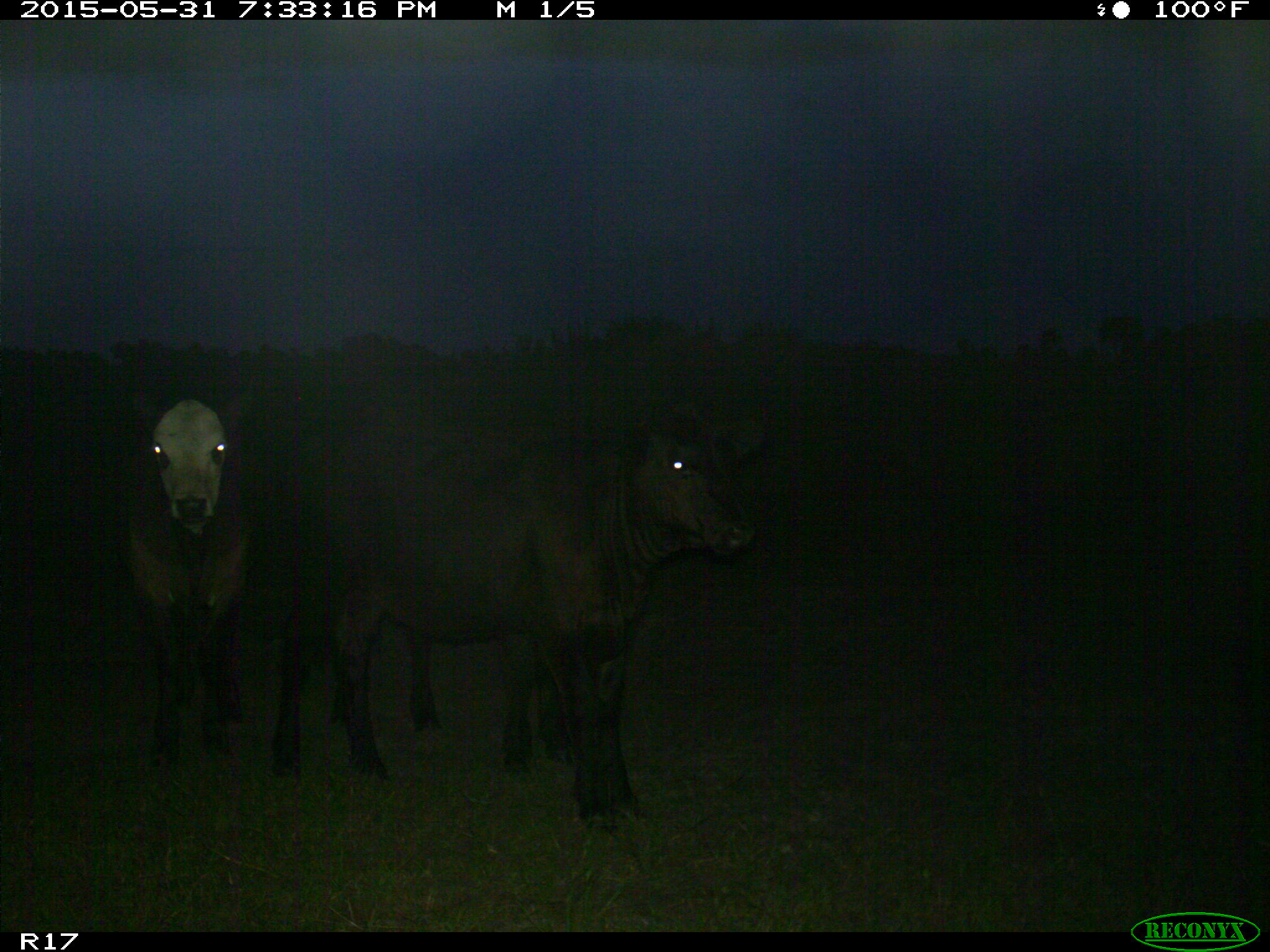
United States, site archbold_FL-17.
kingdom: Animalia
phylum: Chordata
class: Mammalia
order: Artiodactyla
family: Bovidae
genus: Bos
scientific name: Bos taurus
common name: domestic cow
Bos taurus (domestic cow).